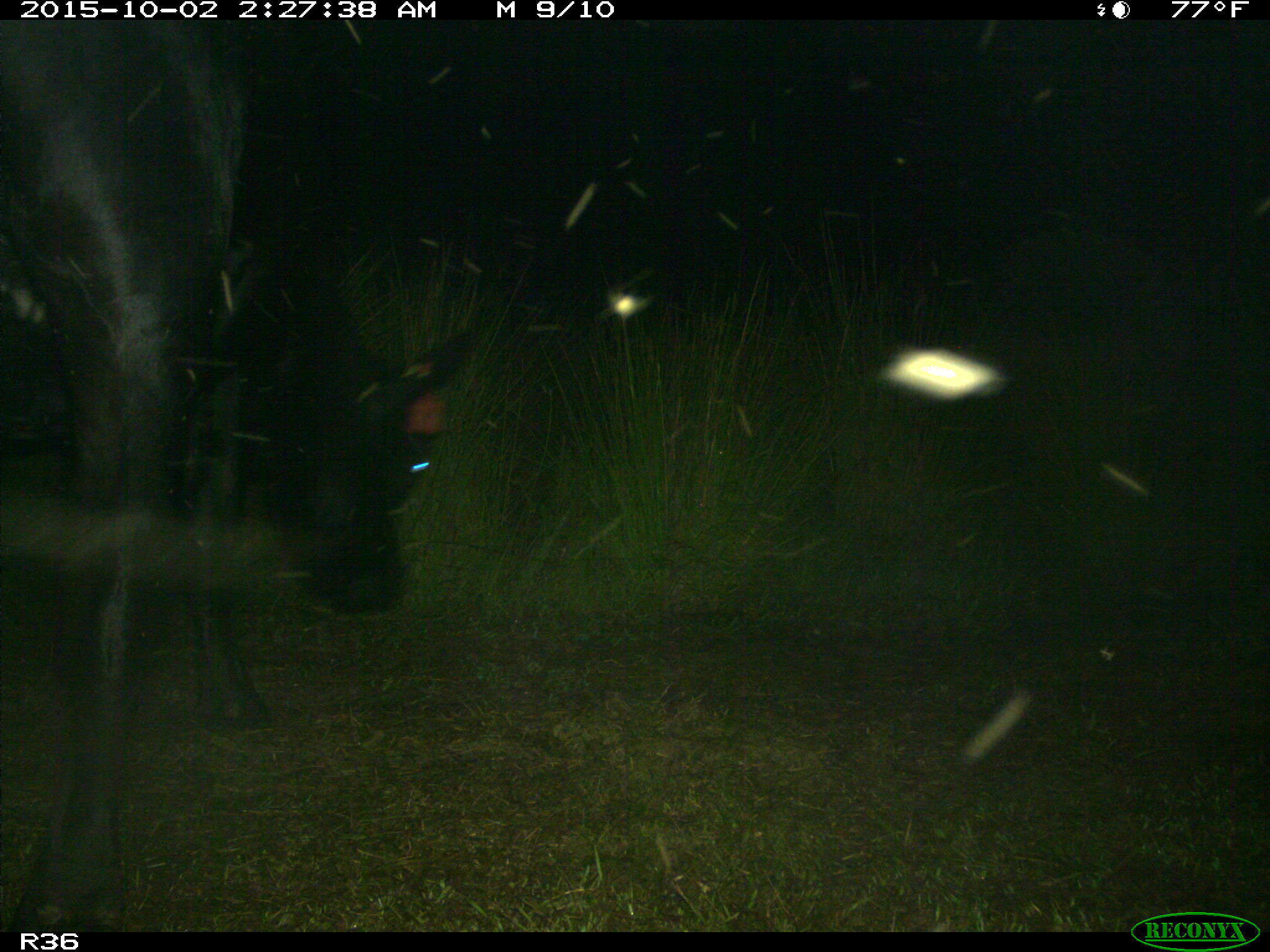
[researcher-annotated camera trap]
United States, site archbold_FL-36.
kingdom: Animalia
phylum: Chordata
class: Mammalia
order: Artiodactyla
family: Bovidae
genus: Bos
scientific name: Bos taurus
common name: domestic cow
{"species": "Bos taurus (domestic cow)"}